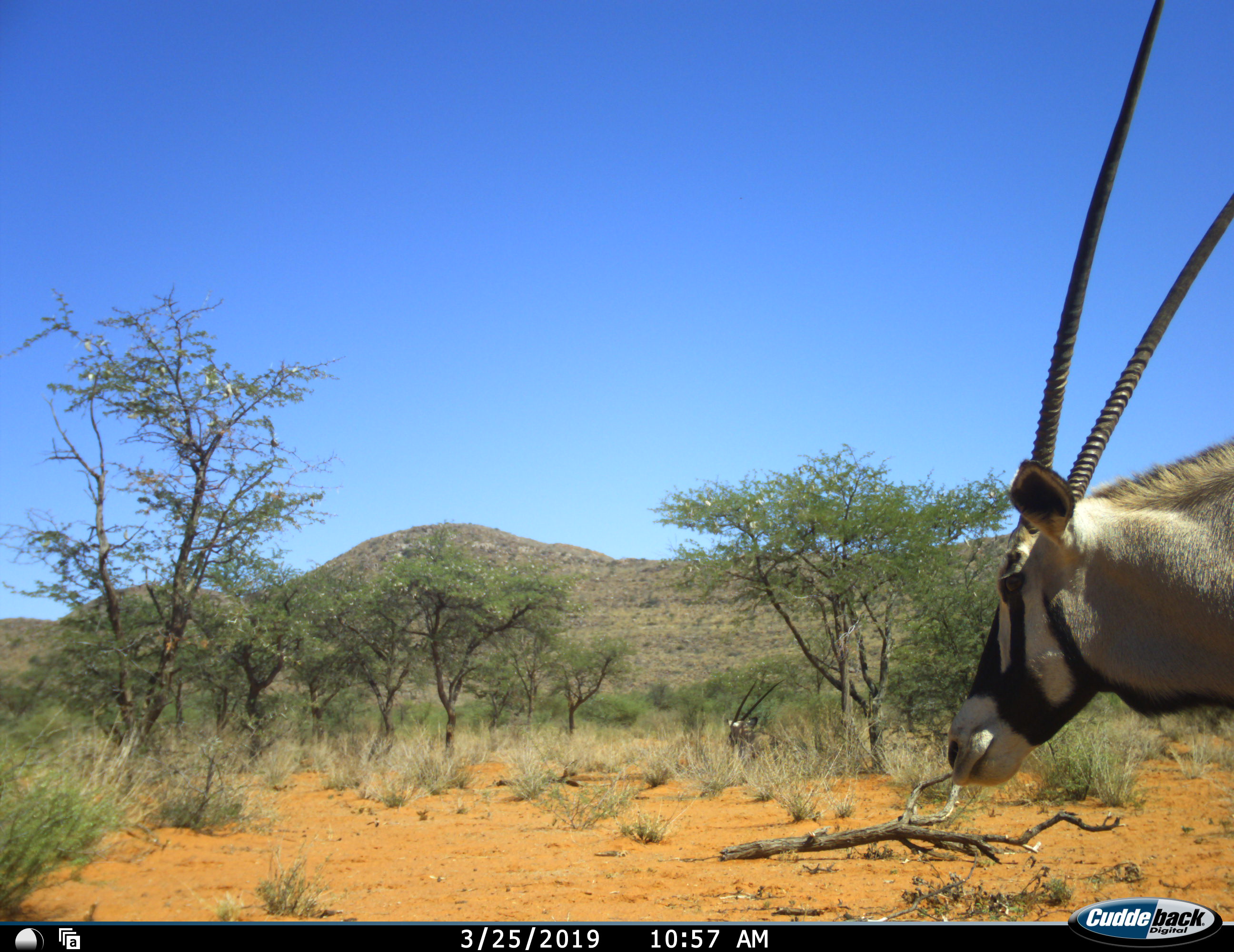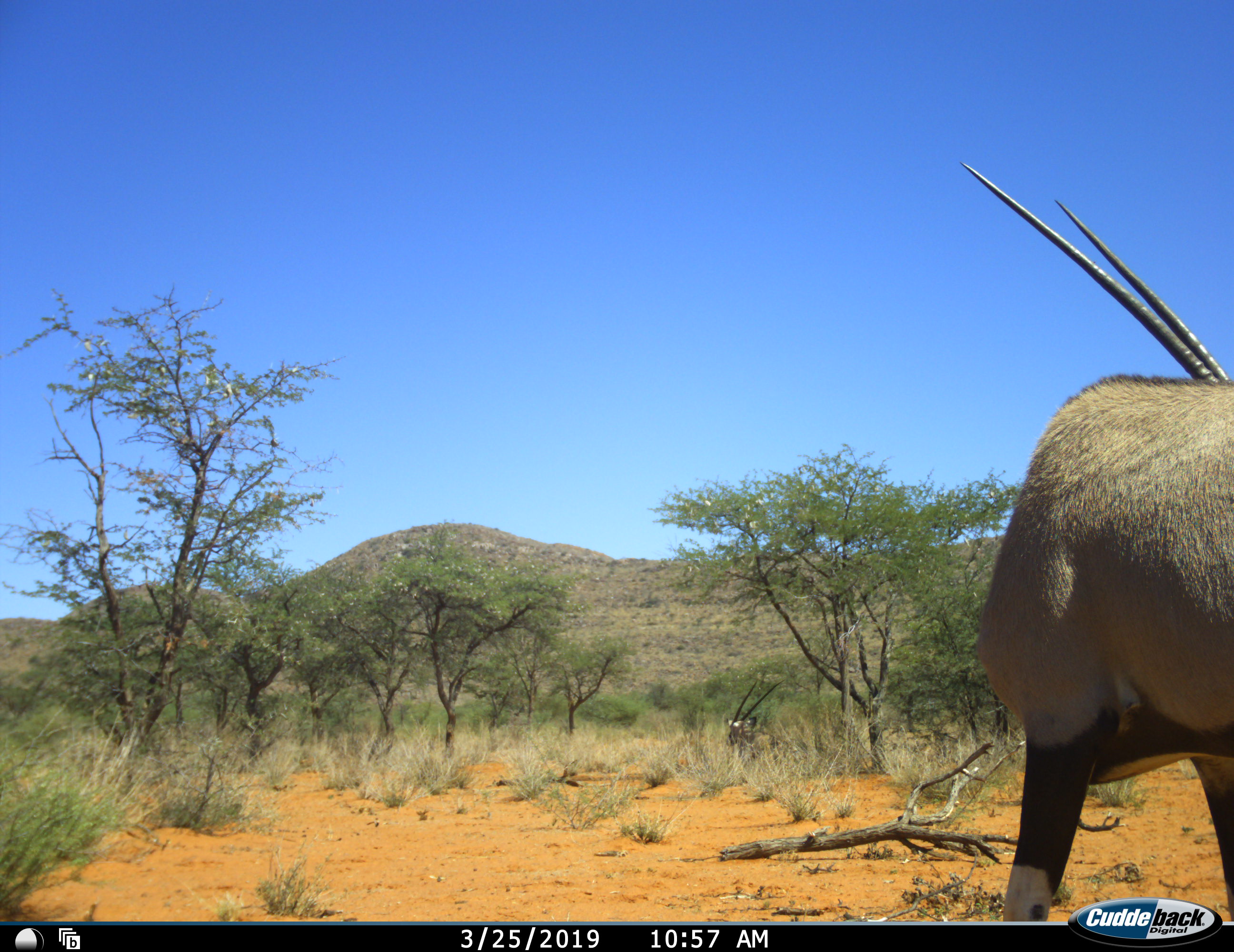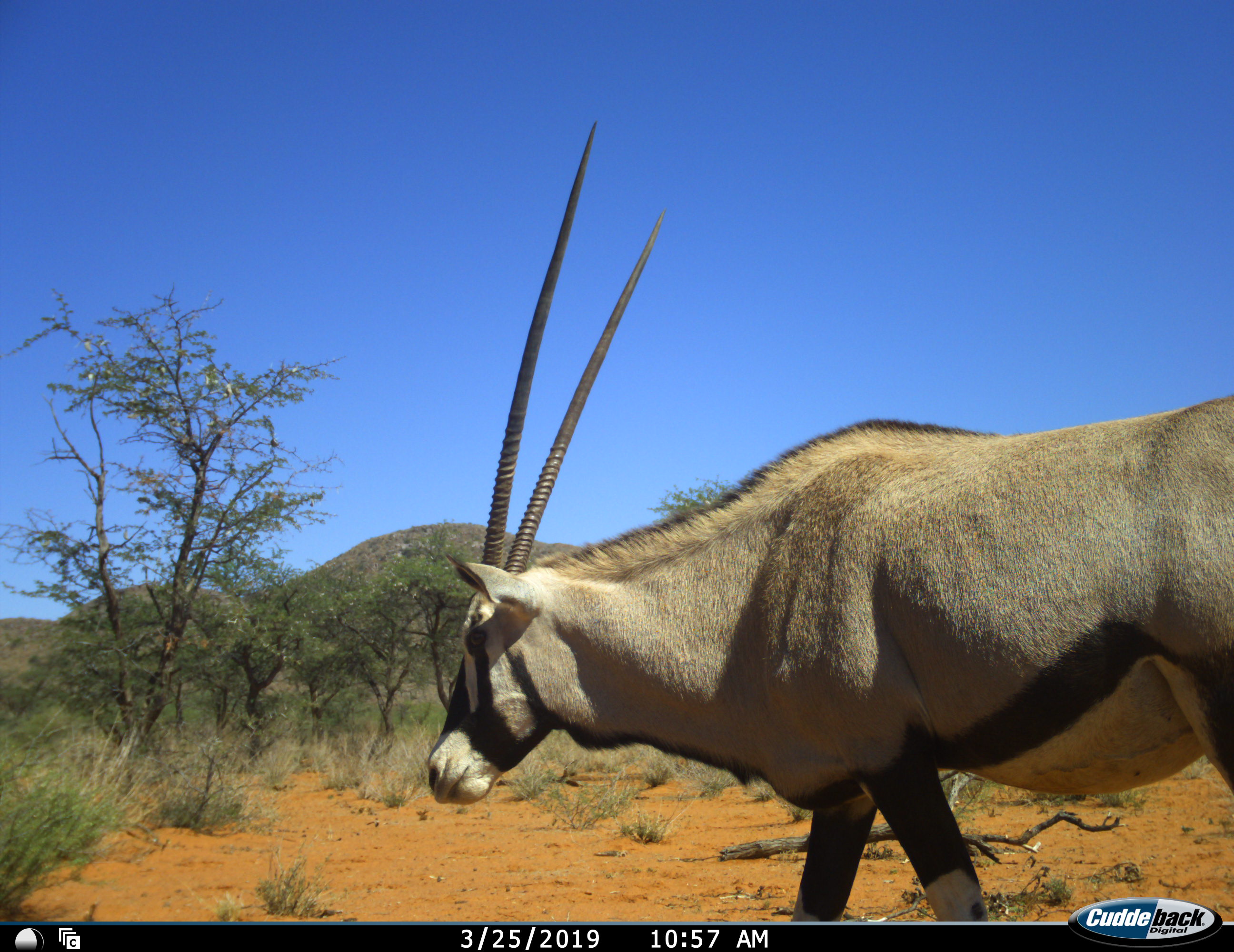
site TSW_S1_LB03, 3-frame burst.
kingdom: Animalia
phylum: Chordata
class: Mammalia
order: Artiodactyla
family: Bovidae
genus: Oryx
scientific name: Oryx gazella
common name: gemsbok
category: oryx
Oryx (gemsbok) (Oryx gazella), count 2. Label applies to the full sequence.